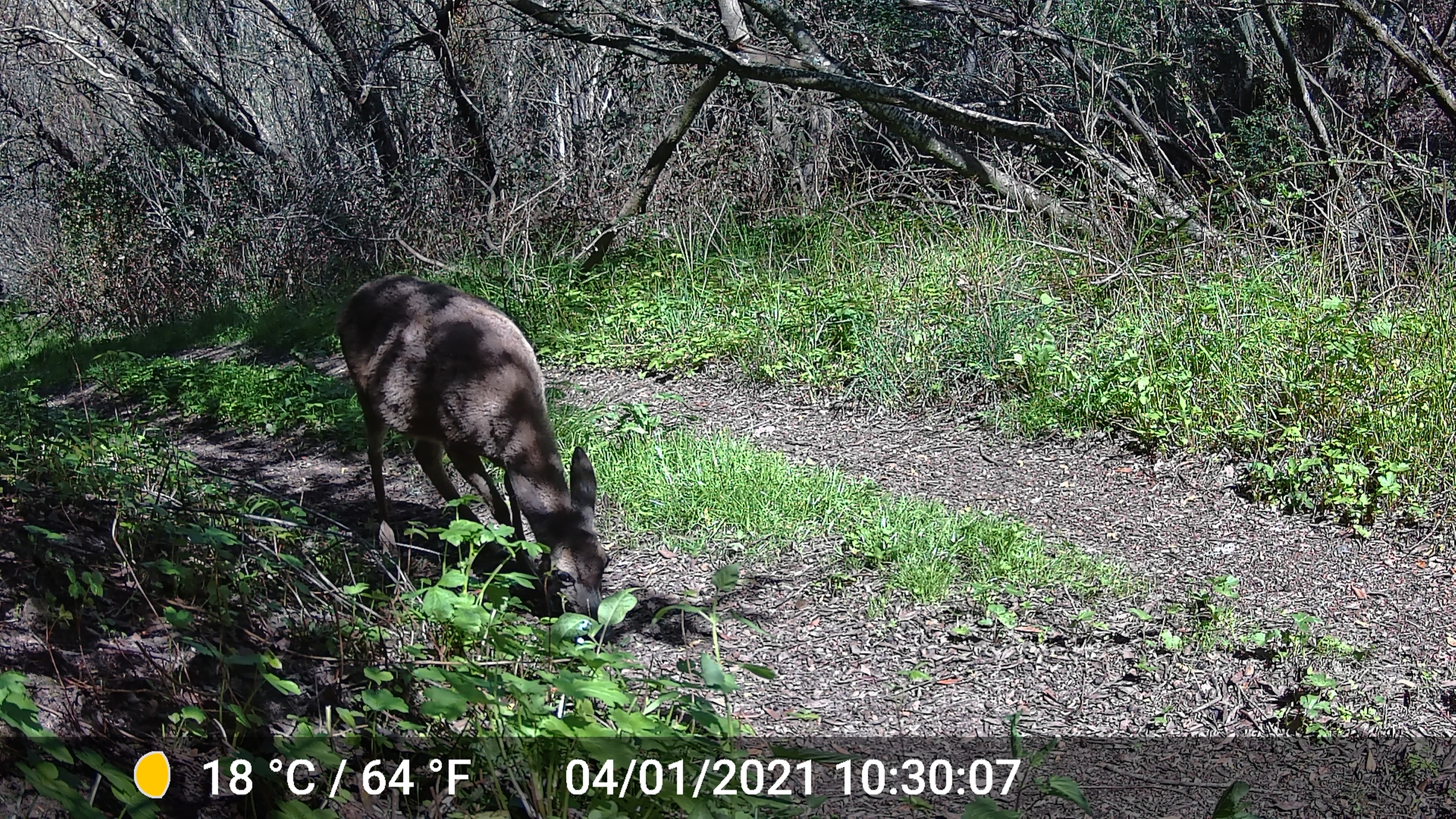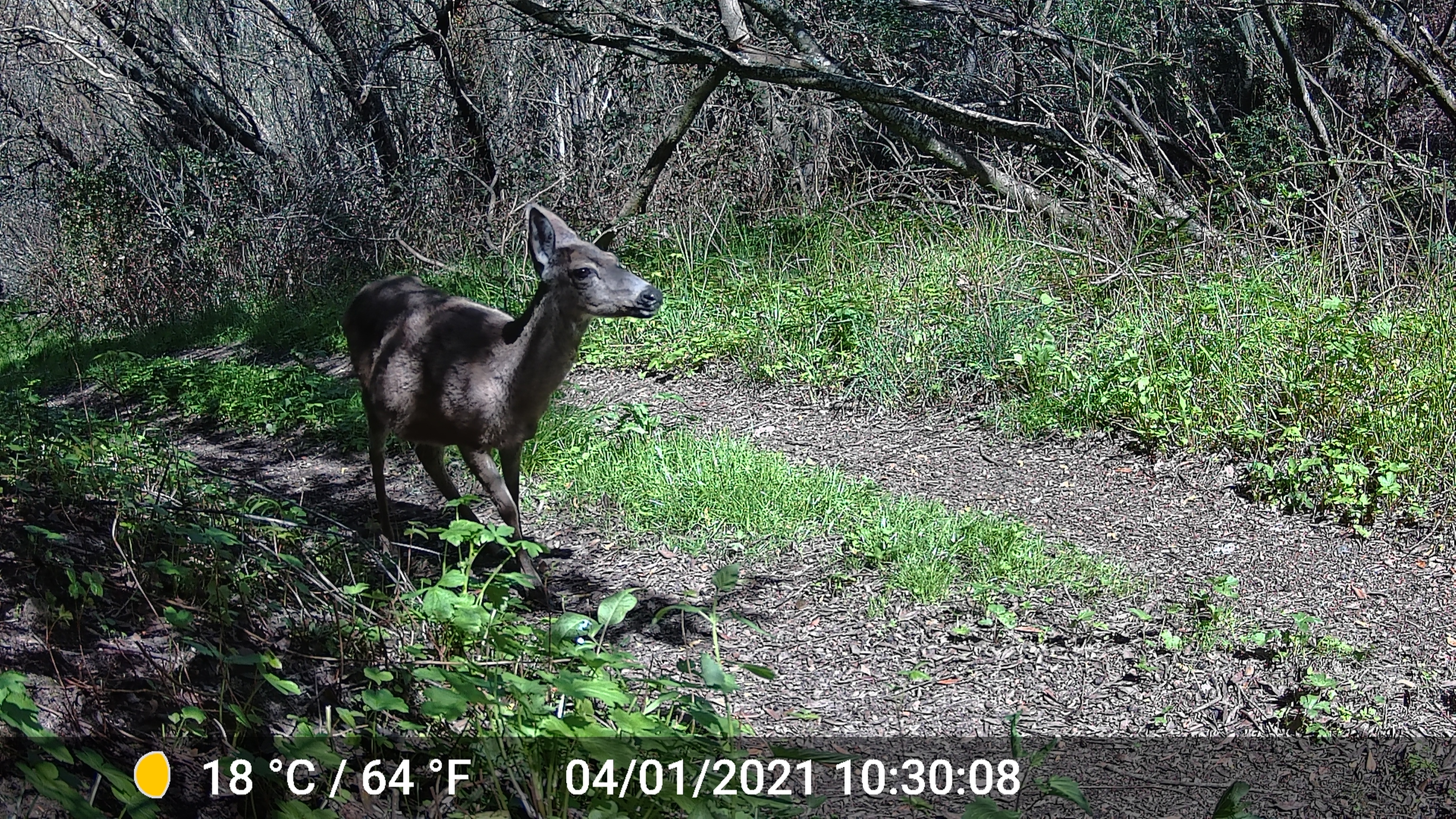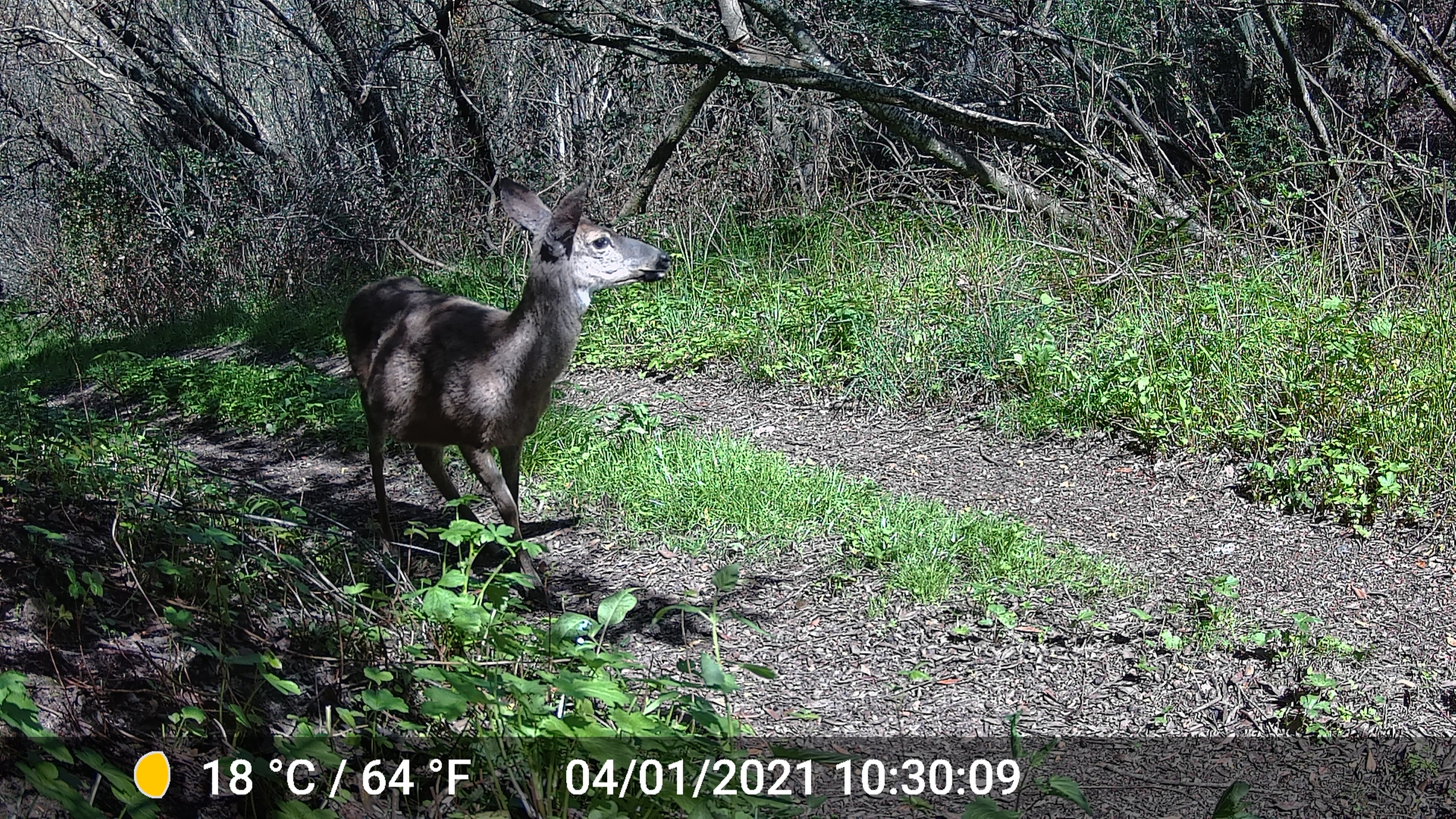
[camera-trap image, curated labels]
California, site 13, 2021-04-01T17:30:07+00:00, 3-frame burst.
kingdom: Animalia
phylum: Chordata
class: Mammalia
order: Artiodactyla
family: Cervidae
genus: Odocoileus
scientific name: Odocoileus hemionus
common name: mule deer